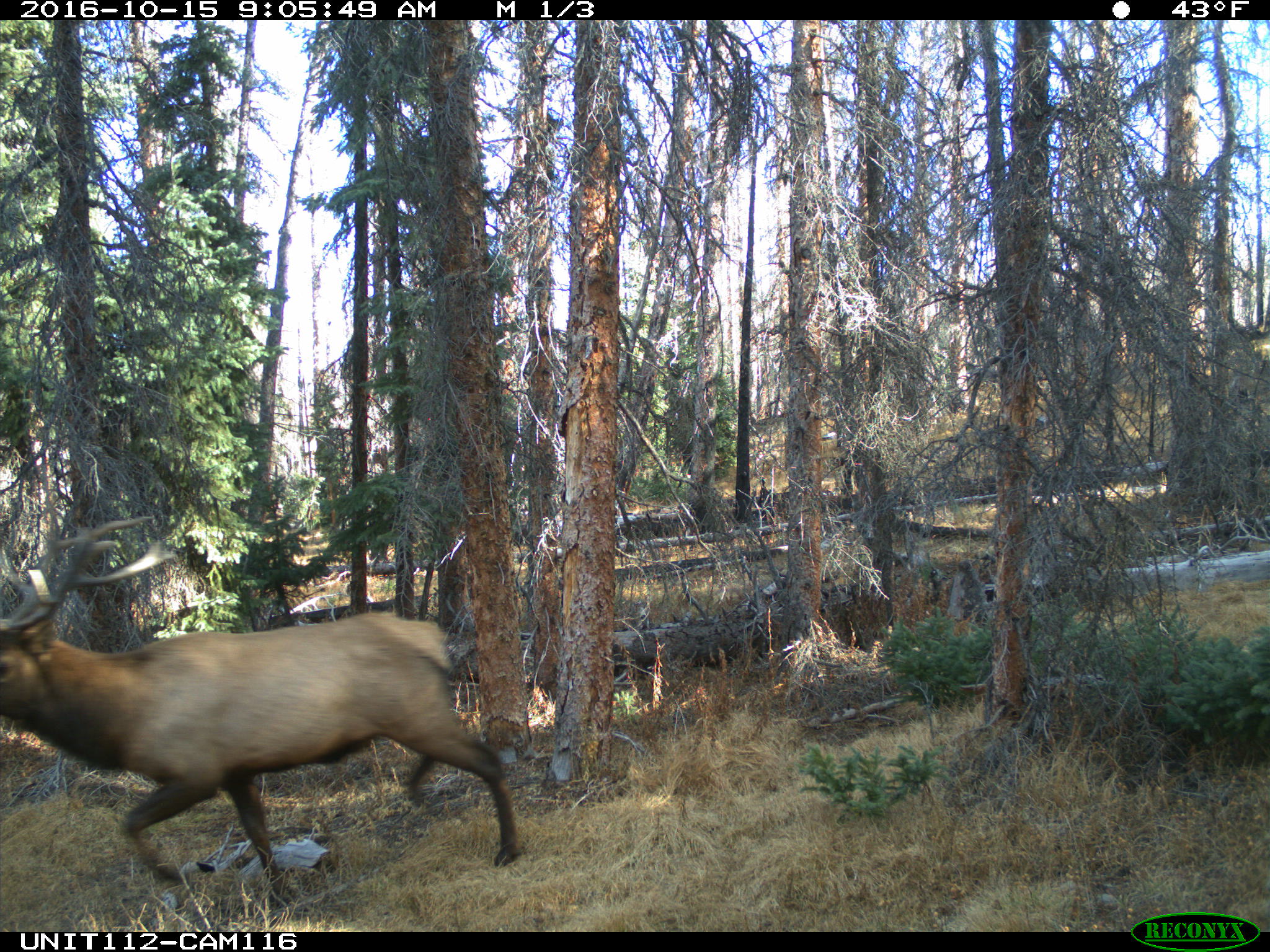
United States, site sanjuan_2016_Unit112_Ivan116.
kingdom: Animalia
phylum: Chordata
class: Mammalia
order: Artiodactyla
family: Cervidae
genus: Cervus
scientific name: Cervus elaphus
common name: red deer